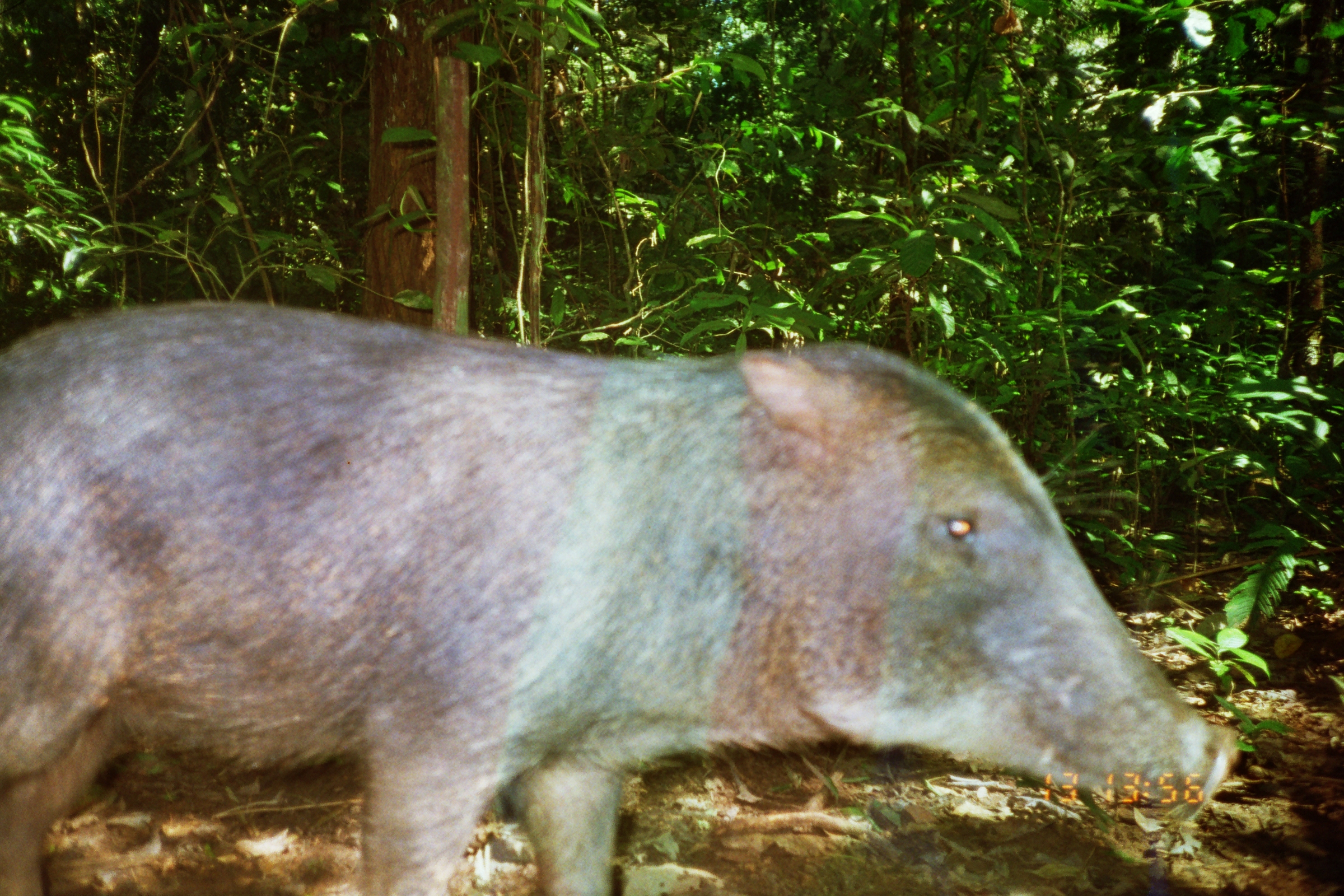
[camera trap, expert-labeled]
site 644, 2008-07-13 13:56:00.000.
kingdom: Animalia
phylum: Chordata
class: Mammalia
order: Artiodactyla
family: Tayassuidae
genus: Tayassu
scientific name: Tayassu pecari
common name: white-lipped peccary